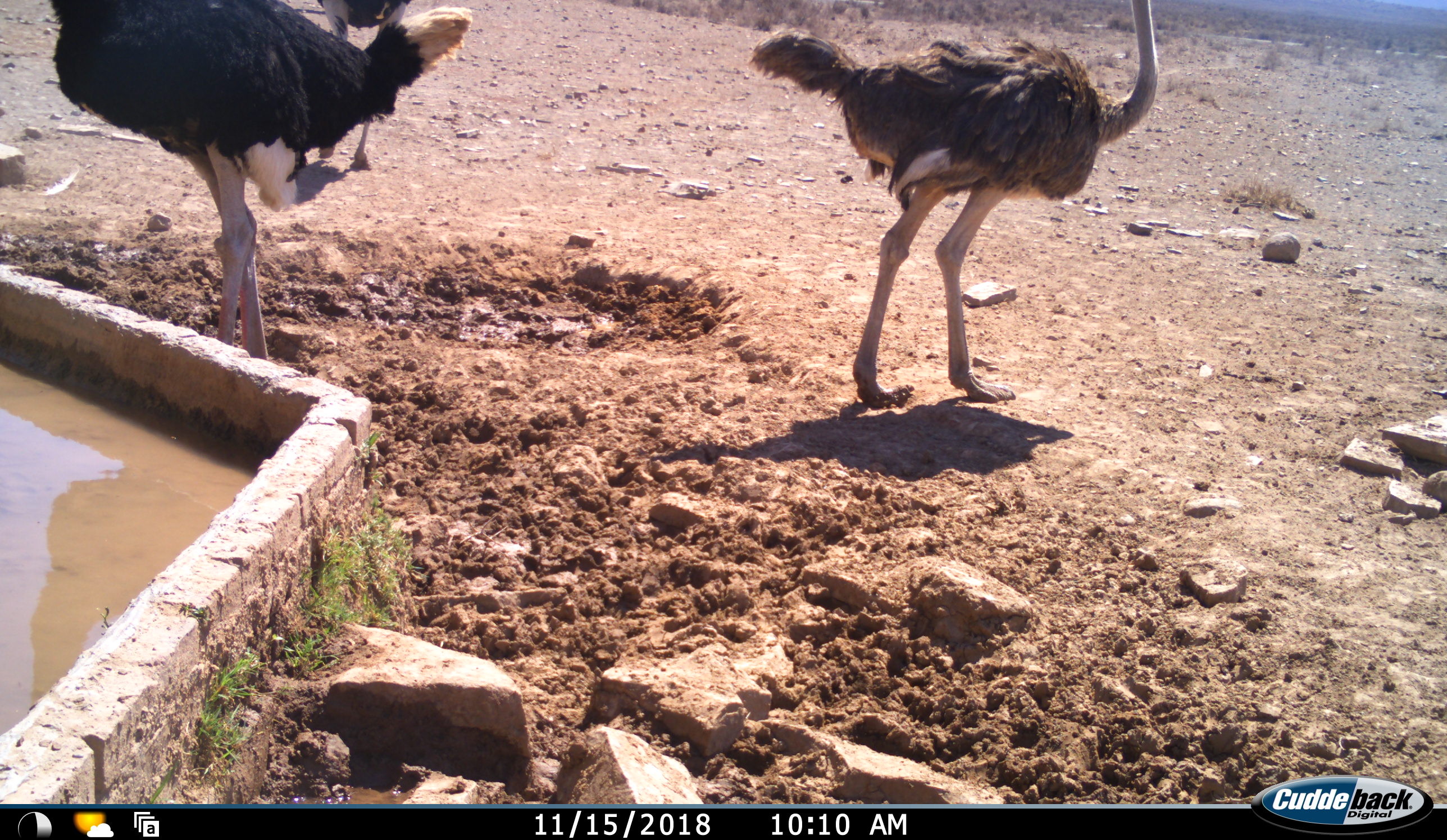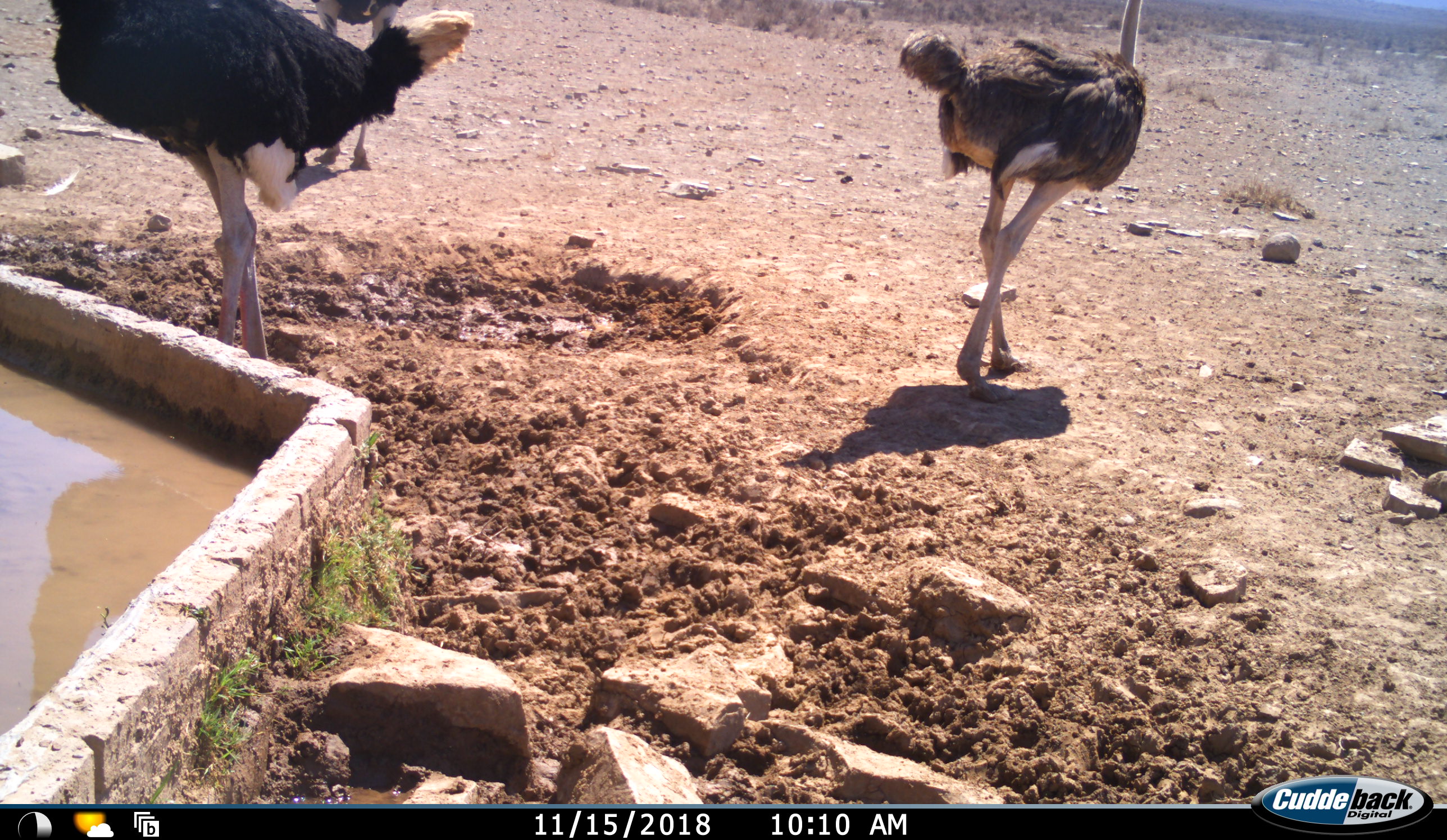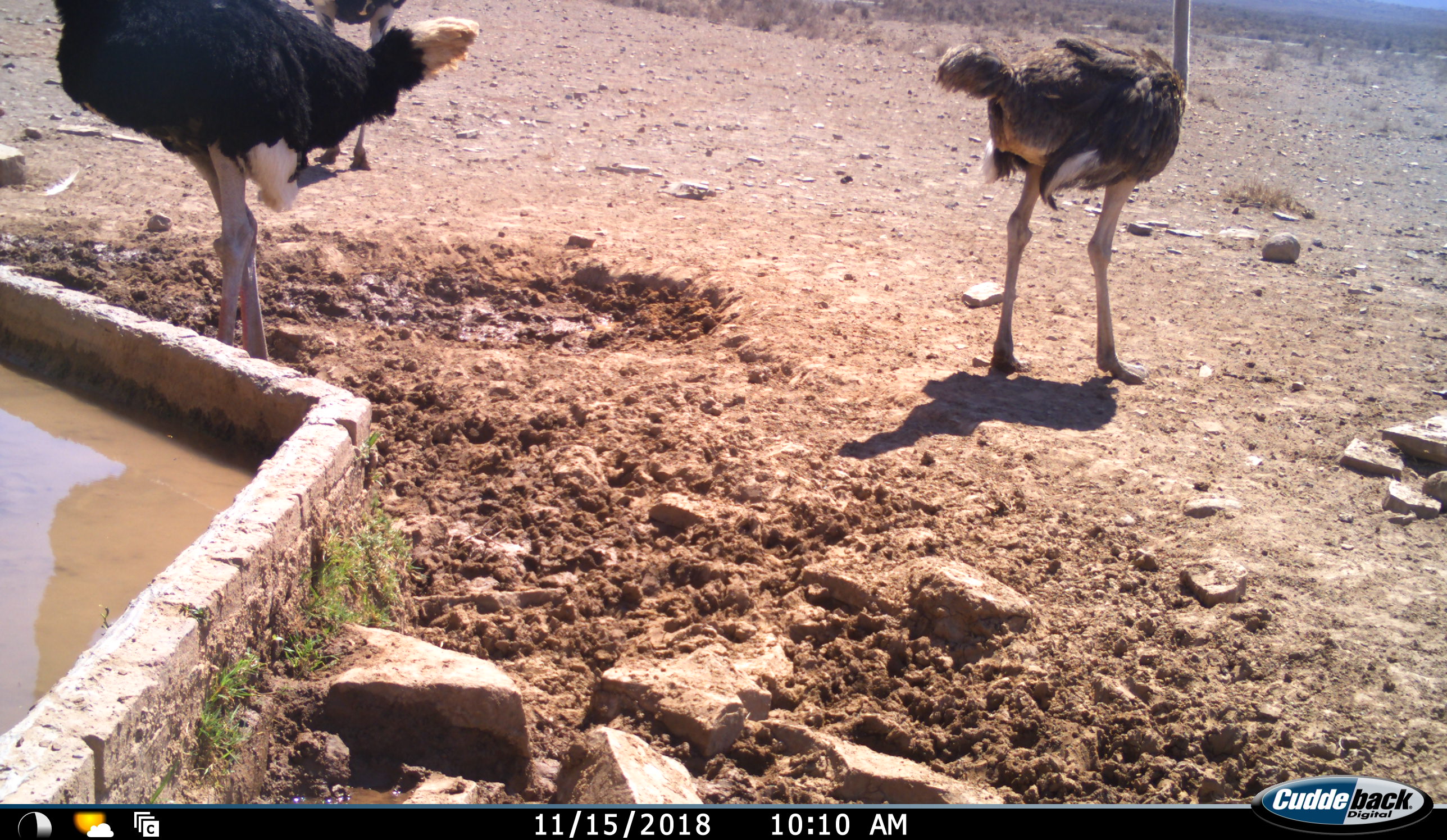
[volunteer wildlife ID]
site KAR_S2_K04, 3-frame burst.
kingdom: Animalia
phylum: Chordata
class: Aves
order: Struthioniformes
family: Struthionidae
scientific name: Struthionidae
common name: ostrich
Ostrich (Struthionidae), count 3. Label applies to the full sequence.